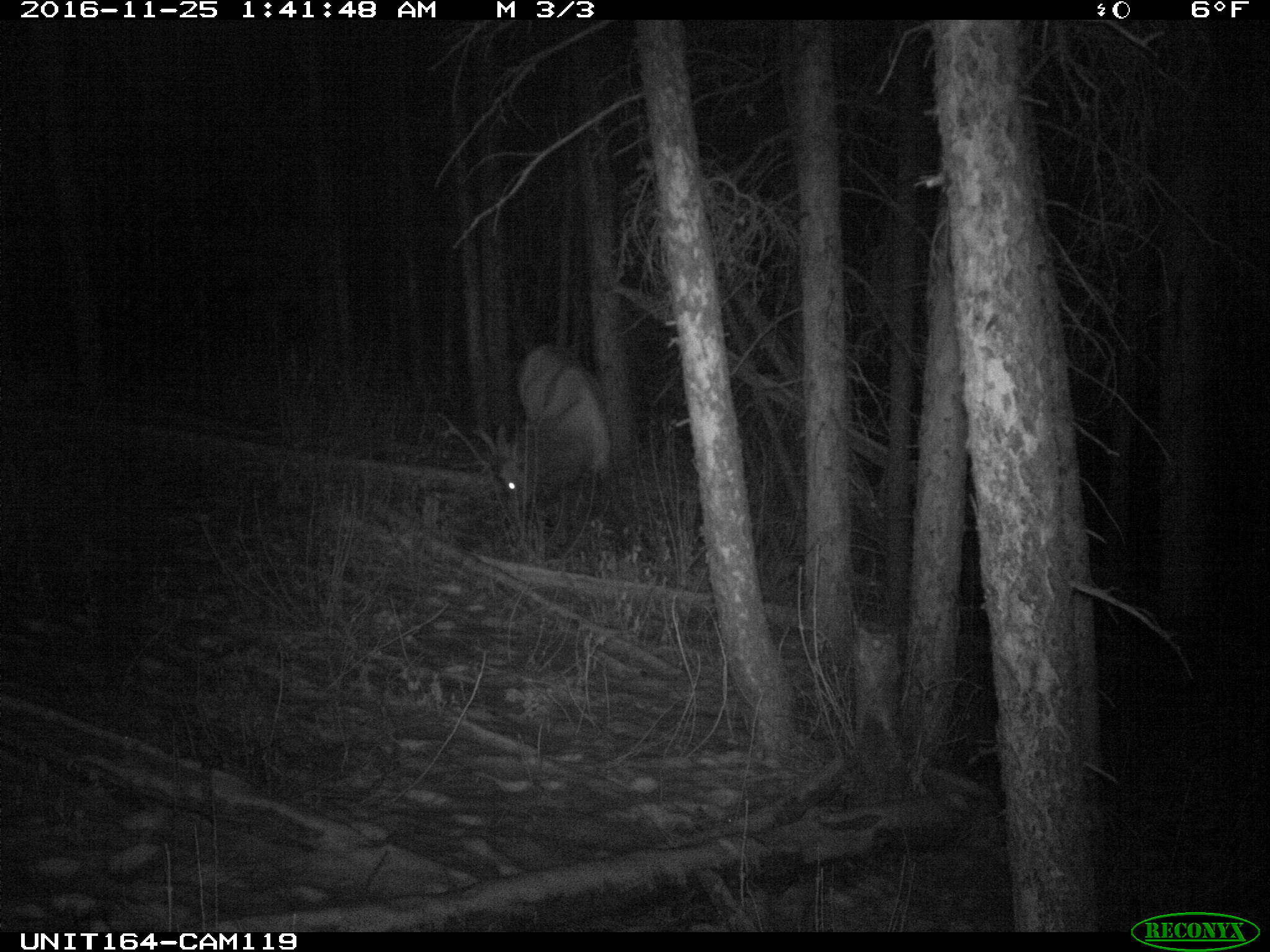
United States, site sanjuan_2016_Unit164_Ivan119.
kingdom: Animalia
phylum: Chordata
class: Mammalia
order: Artiodactyla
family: Cervidae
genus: Cervus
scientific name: Cervus elaphus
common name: red deer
Cervus elaphus (red deer).